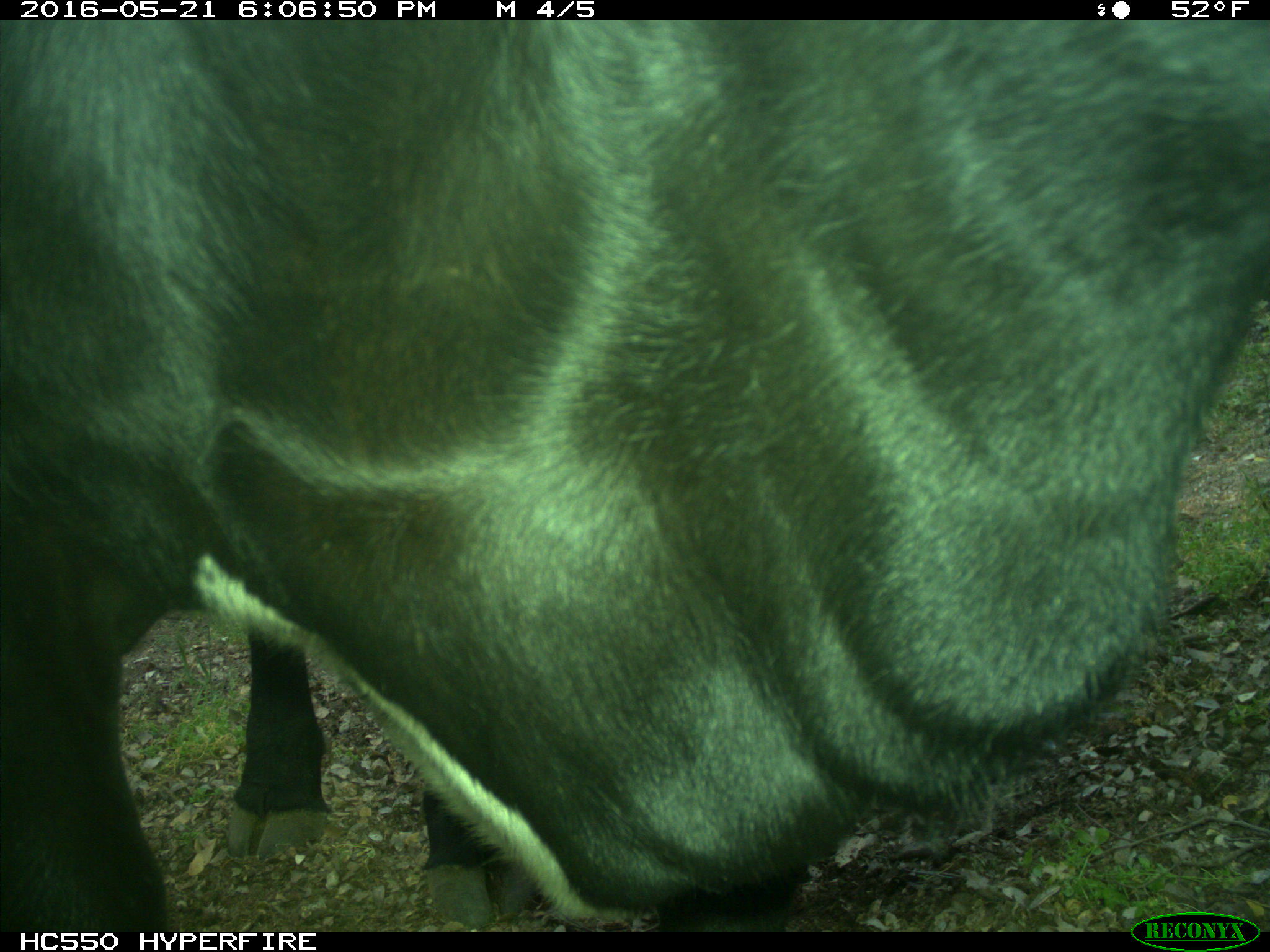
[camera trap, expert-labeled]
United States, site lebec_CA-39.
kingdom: Animalia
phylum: Chordata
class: Mammalia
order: Artiodactyla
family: Bovidae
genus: Bos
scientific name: Bos taurus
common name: domestic cow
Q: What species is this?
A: Bos taurus (domestic cow).